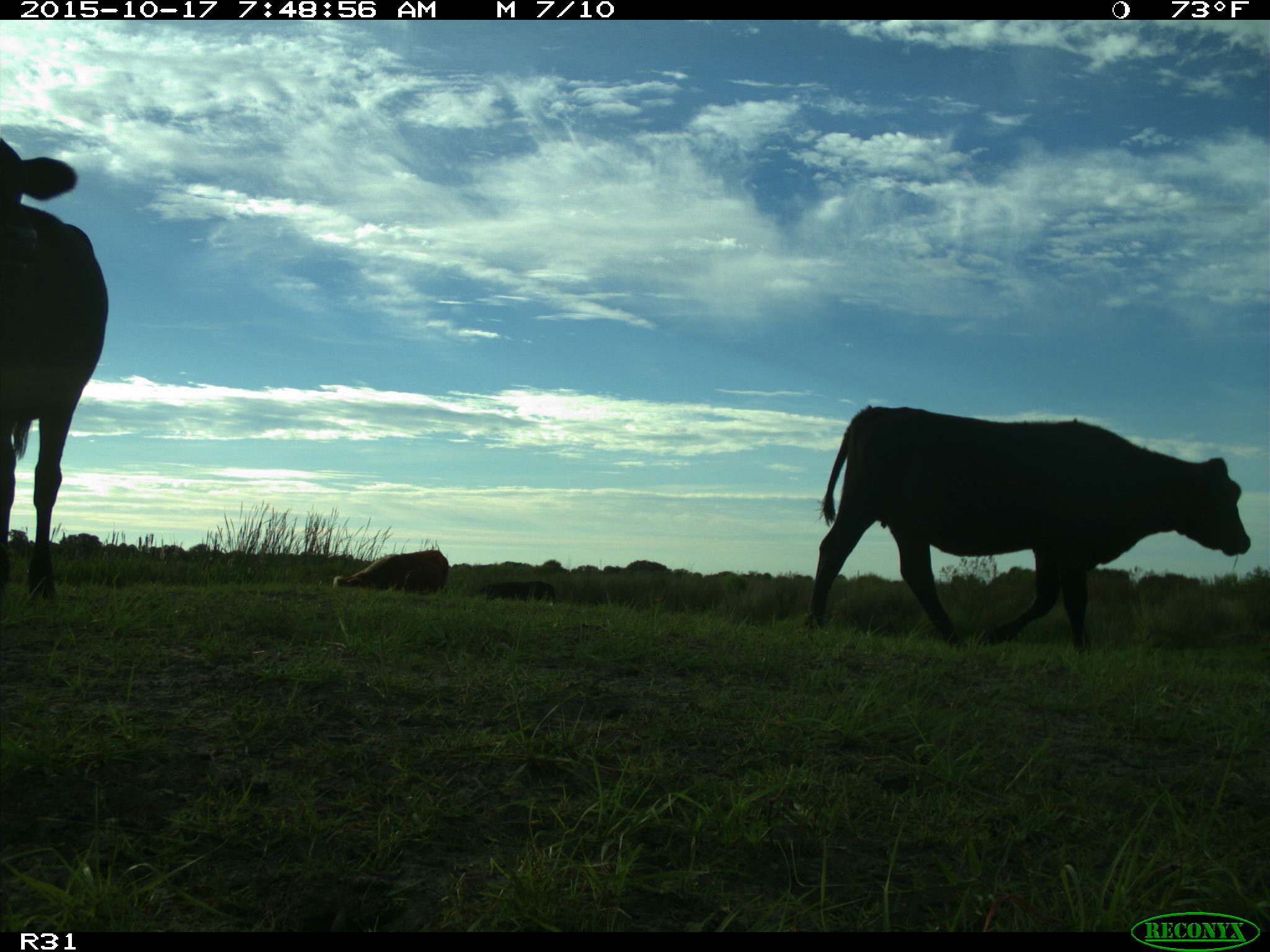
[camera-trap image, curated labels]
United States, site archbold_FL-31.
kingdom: Animalia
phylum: Chordata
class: Mammalia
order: Artiodactyla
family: Bovidae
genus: Bos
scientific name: Bos taurus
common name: domestic cow